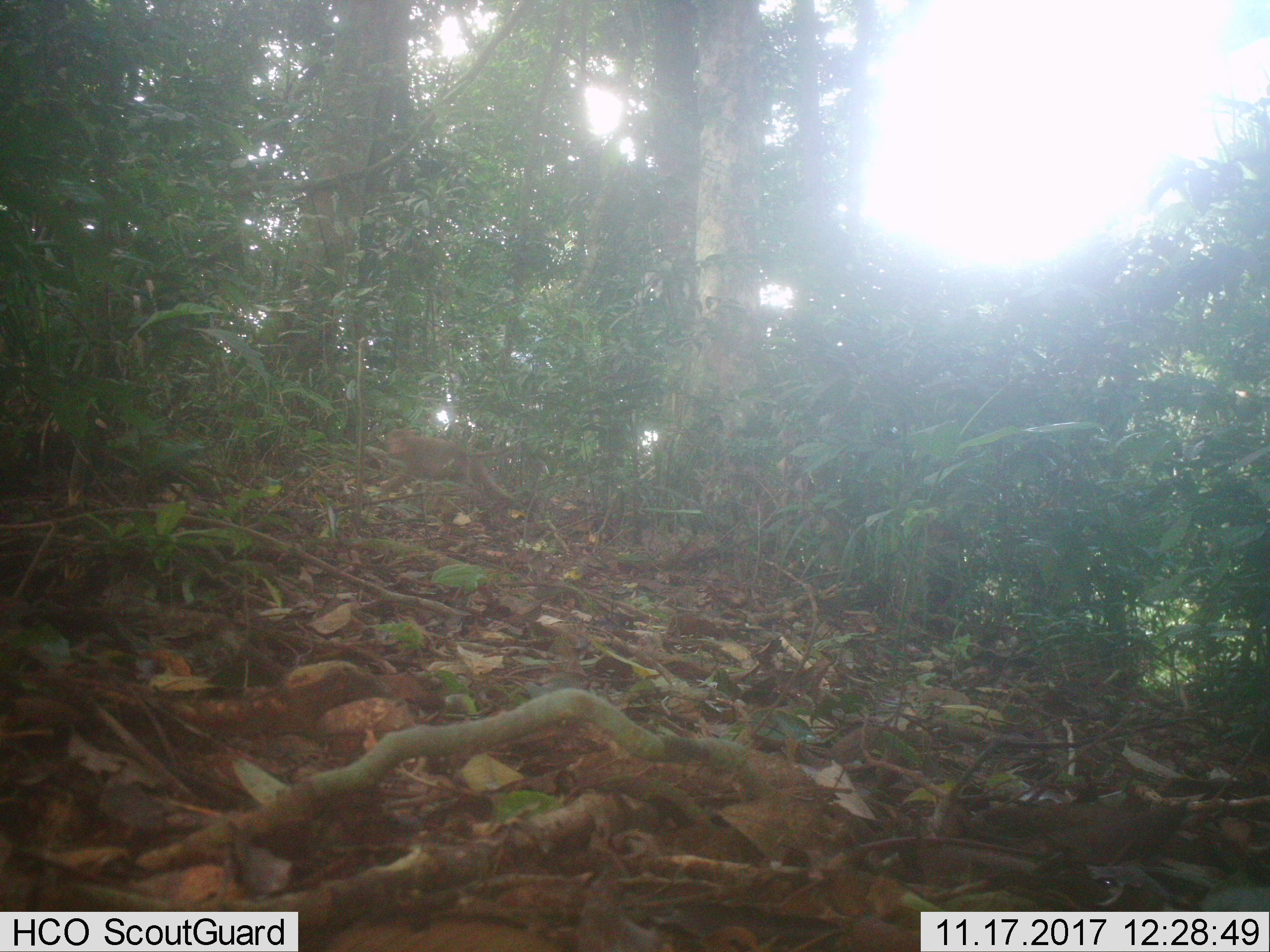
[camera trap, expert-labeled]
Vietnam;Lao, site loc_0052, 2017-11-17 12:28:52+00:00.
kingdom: Animalia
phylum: Chordata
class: Mammalia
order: Primates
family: Cercopithecidae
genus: Macaca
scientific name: Macaca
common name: macaques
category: assam or rhesus macaque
Assam or rhesus macaque (macaques) (Macaca). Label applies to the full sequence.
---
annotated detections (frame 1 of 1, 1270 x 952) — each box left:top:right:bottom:
assam or rhesus macaque: 379:428:517:504